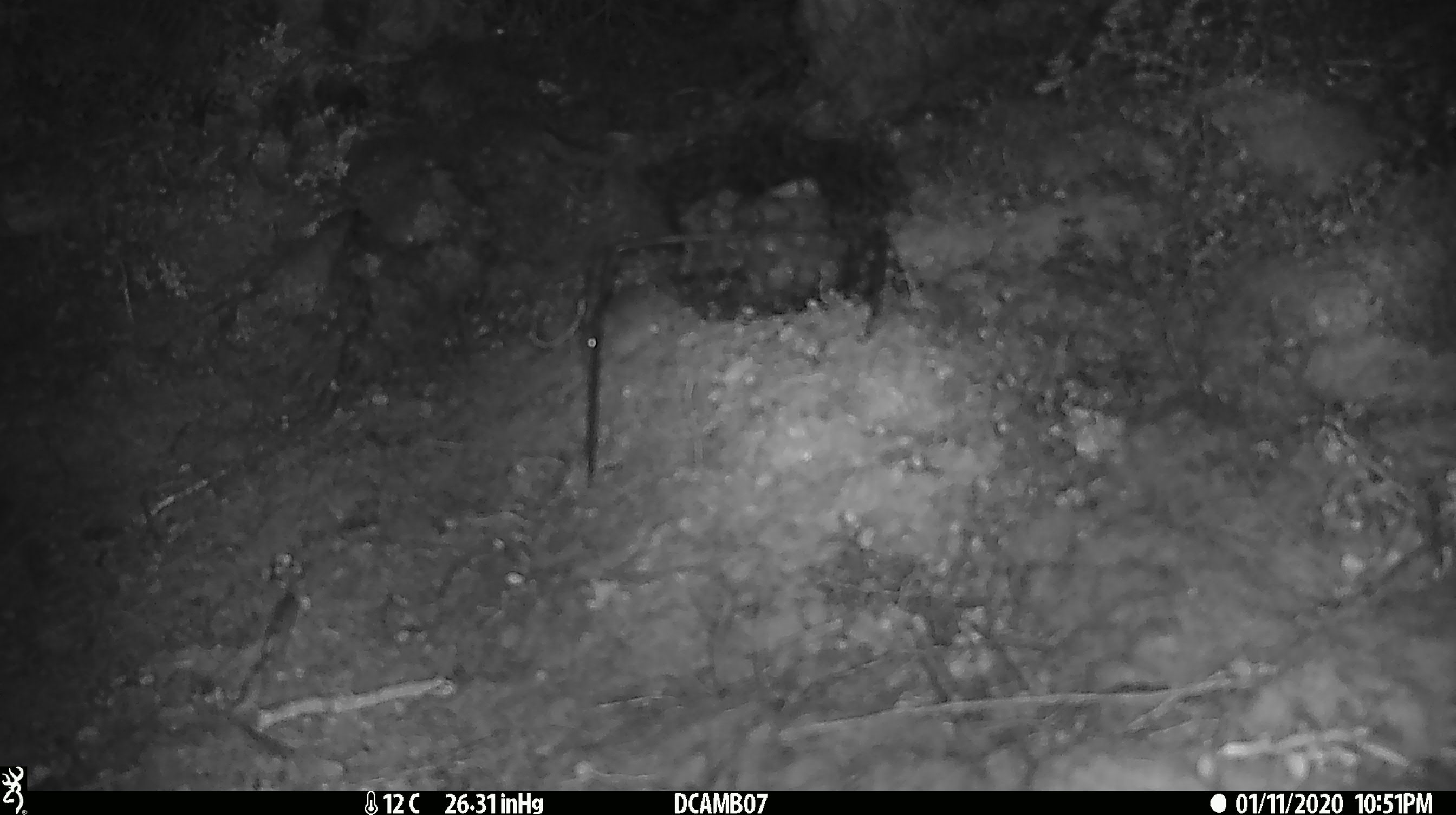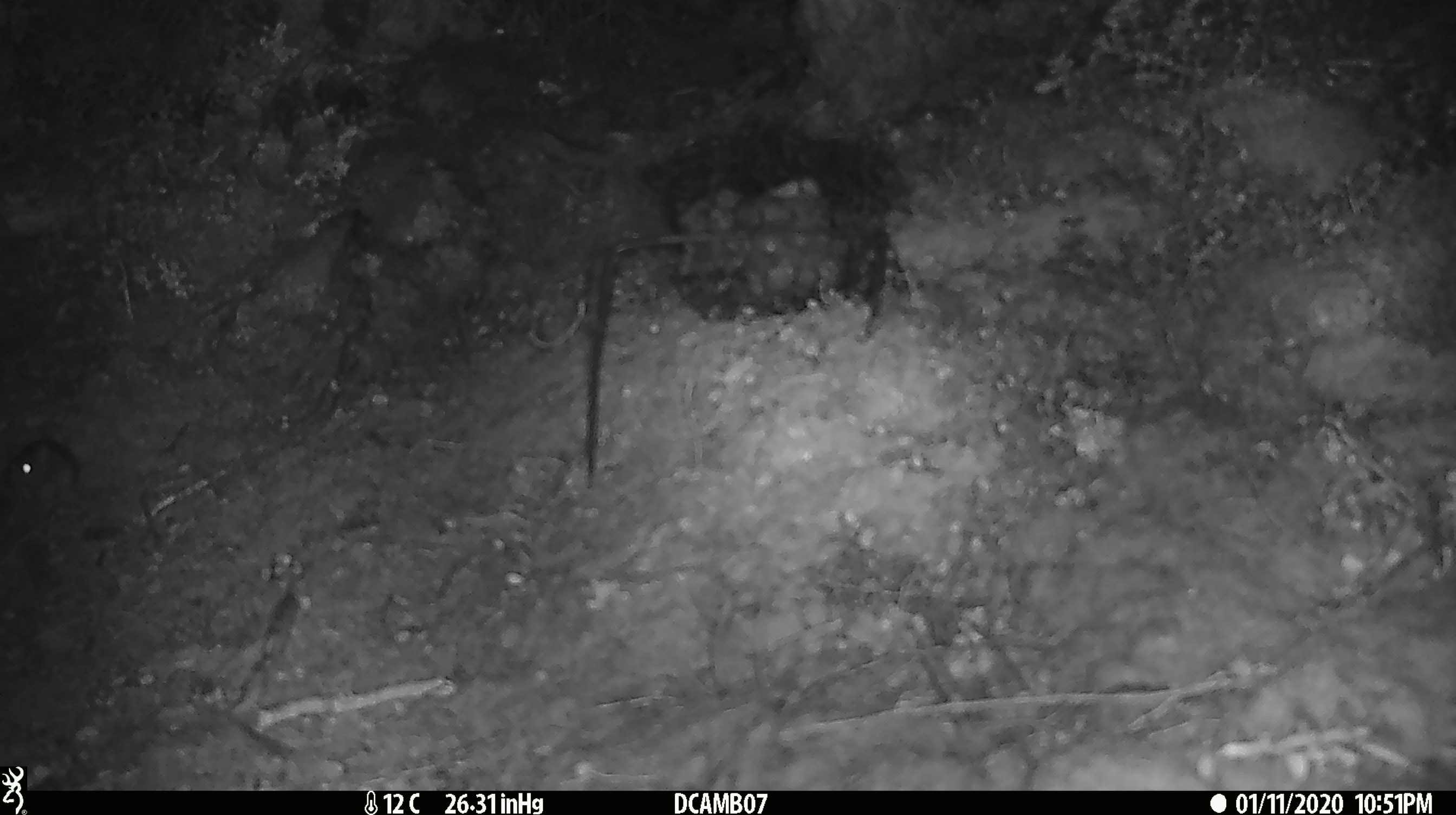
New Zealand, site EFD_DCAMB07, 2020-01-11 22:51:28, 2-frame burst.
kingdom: Animalia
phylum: Chordata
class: Mammalia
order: Rodentia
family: Muridae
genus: Mus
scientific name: Mus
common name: mouse